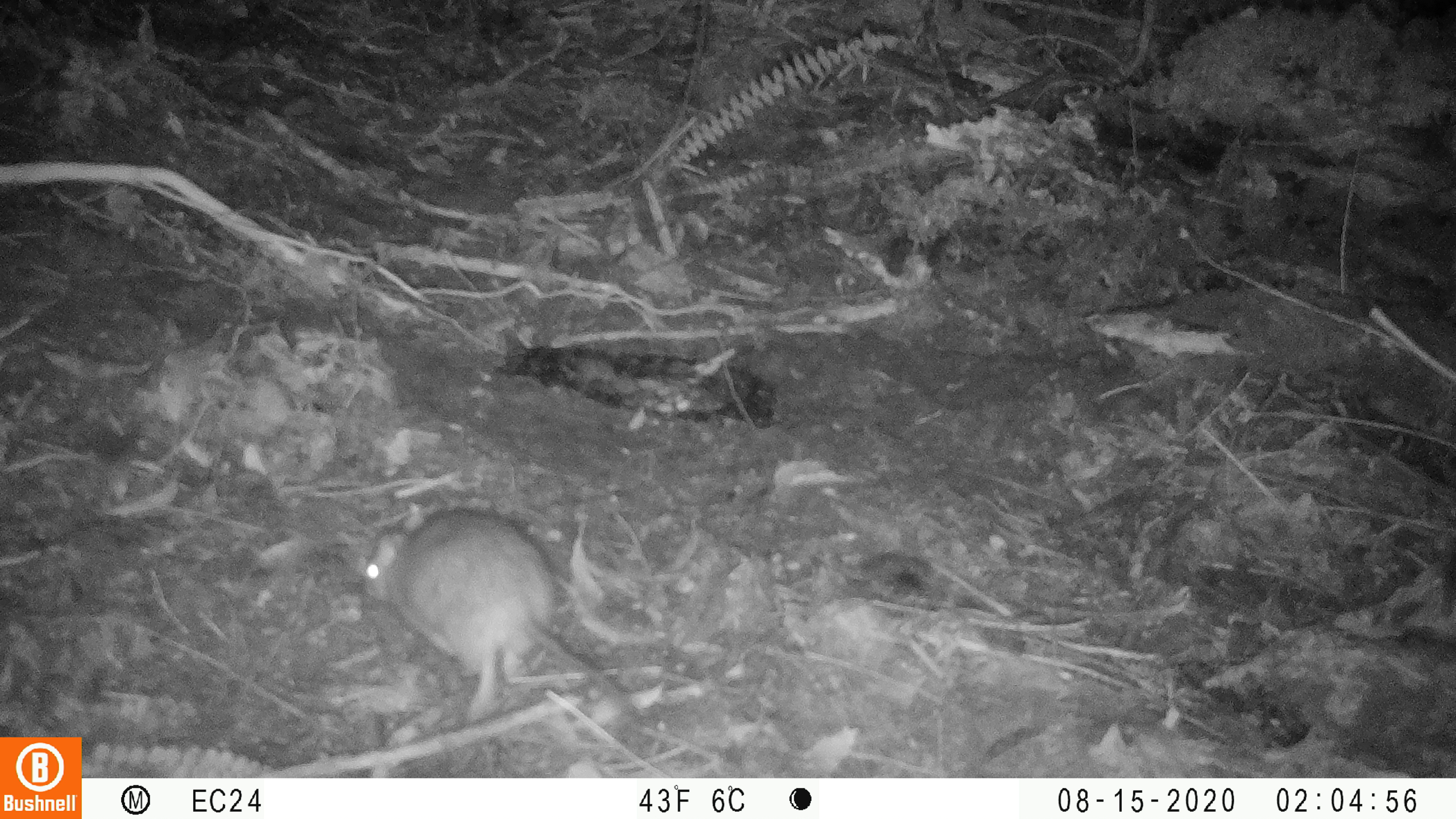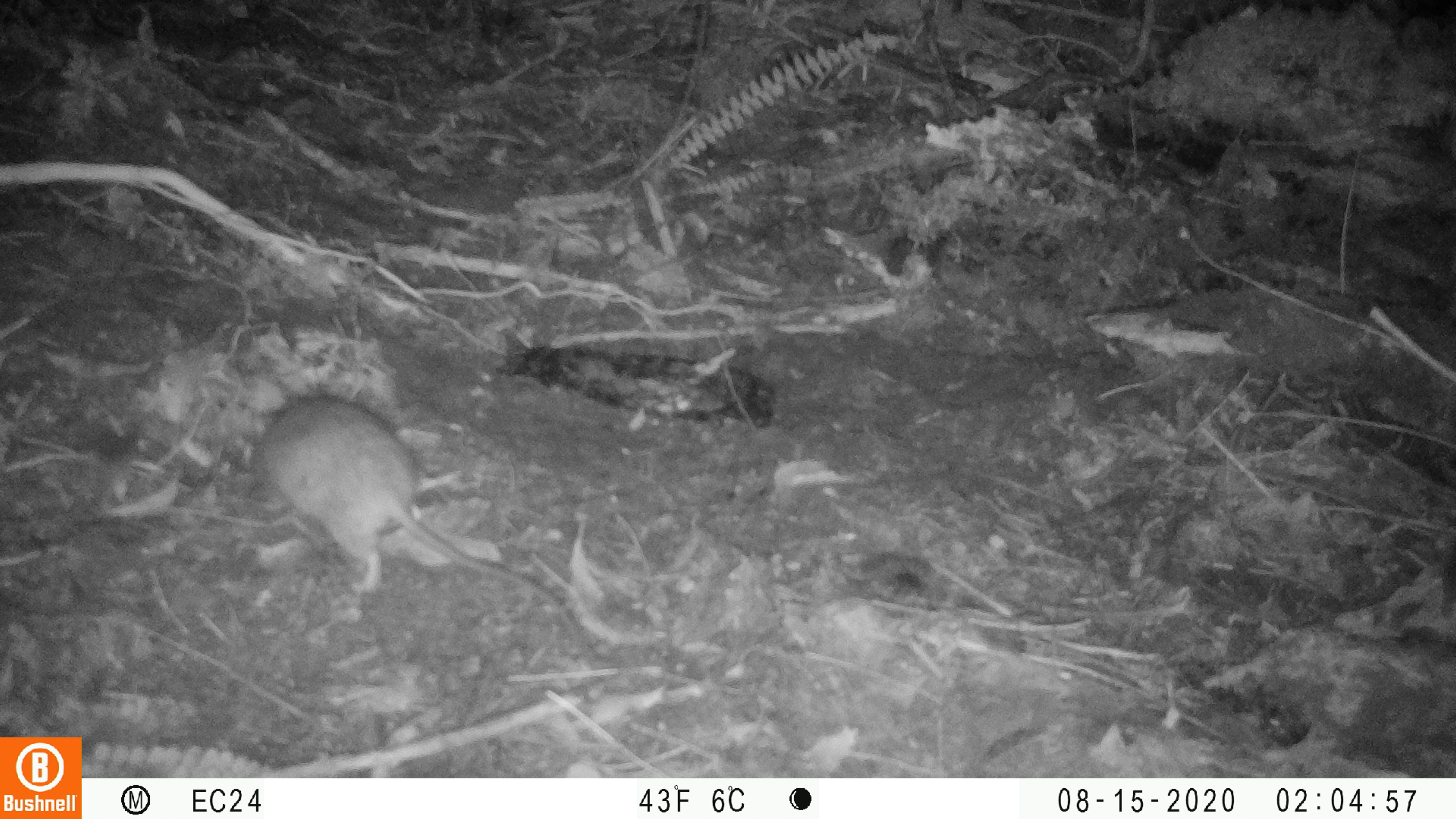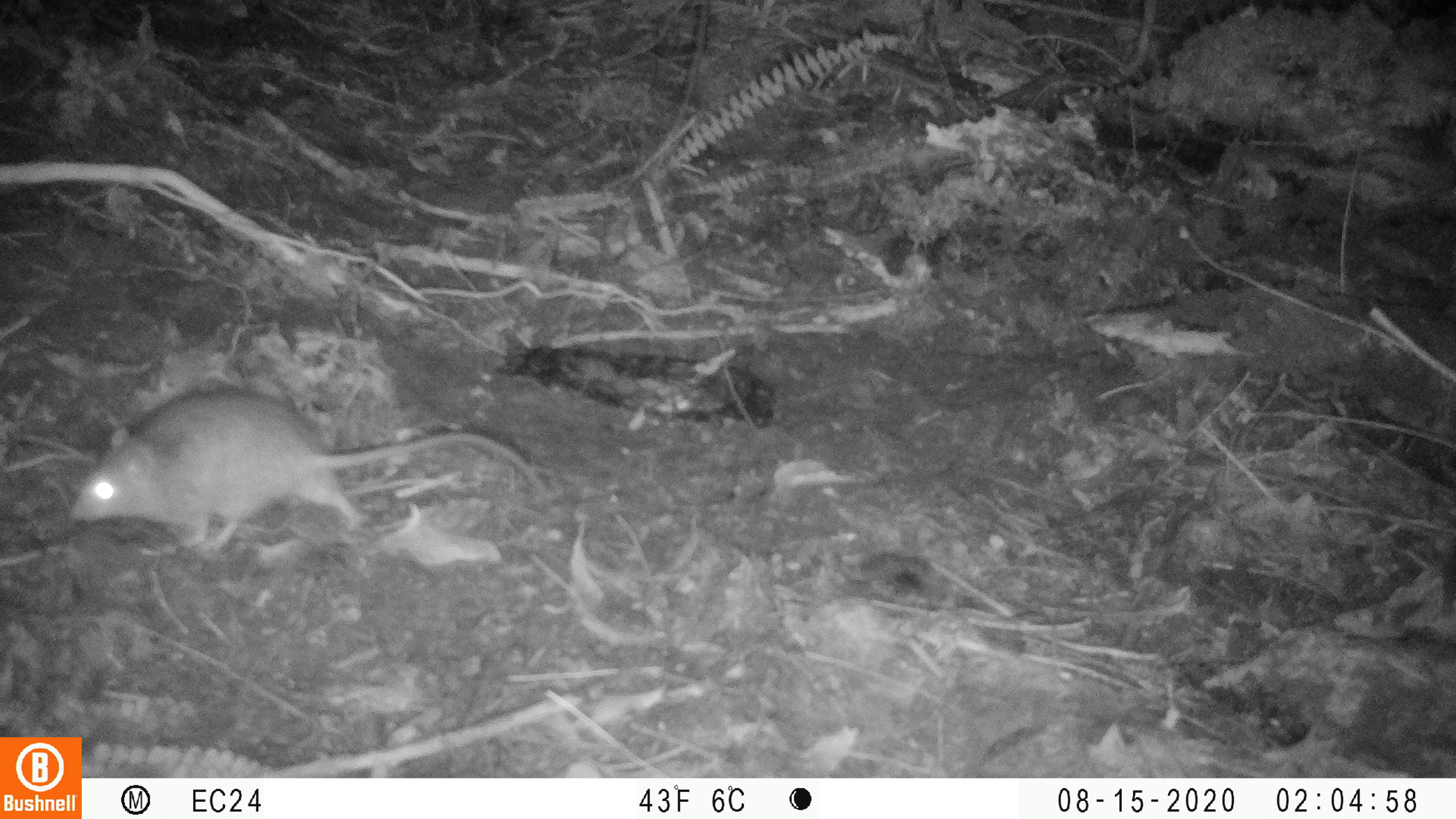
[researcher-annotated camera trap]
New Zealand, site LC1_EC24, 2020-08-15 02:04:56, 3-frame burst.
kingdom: Animalia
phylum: Chordata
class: Mammalia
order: Rodentia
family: Muridae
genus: Rattus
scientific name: Rattus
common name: rat